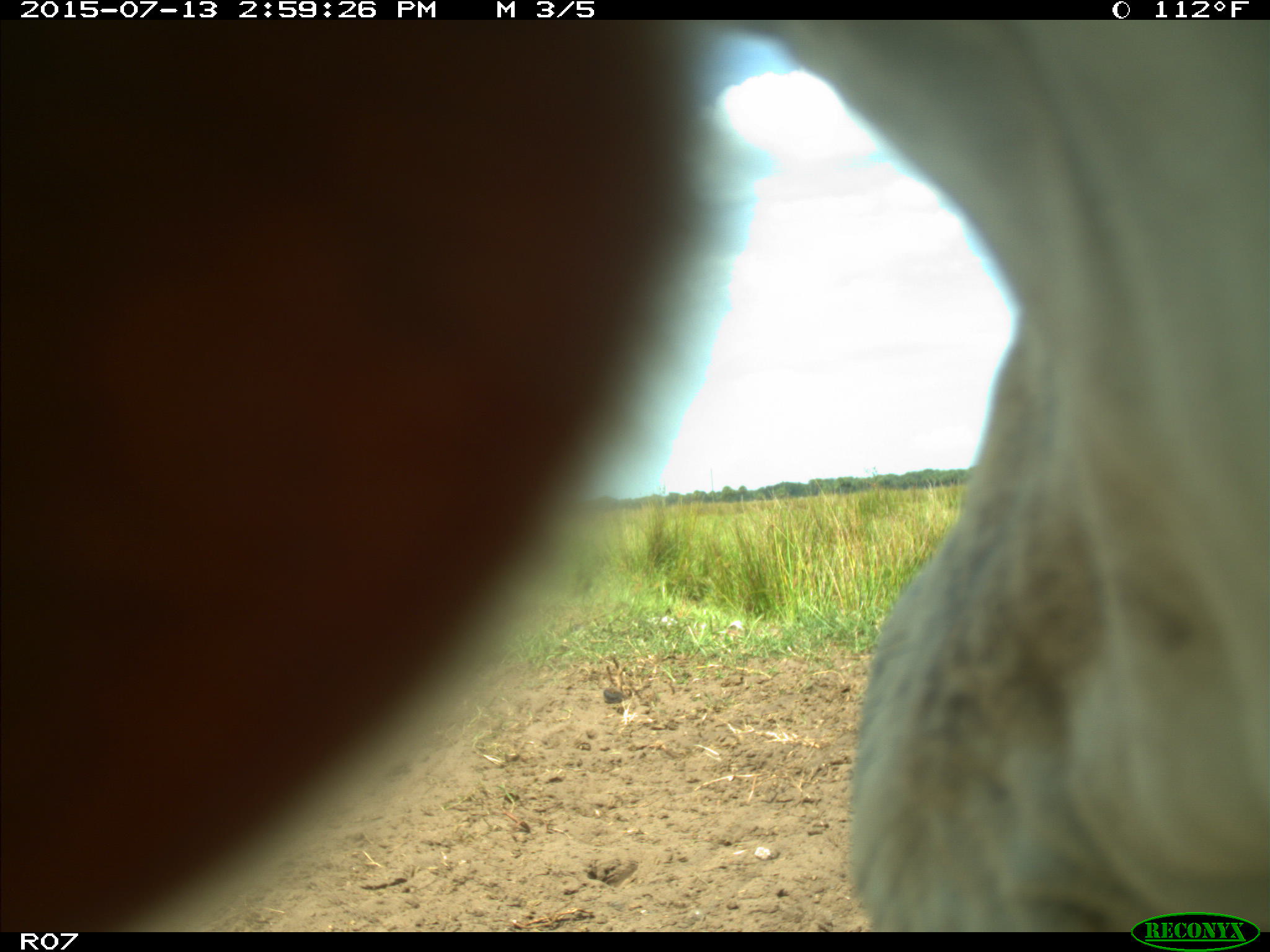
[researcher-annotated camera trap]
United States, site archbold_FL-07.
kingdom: Animalia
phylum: Chordata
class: Mammalia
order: Artiodactyla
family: Bovidae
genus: Bos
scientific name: Bos taurus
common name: domestic cow